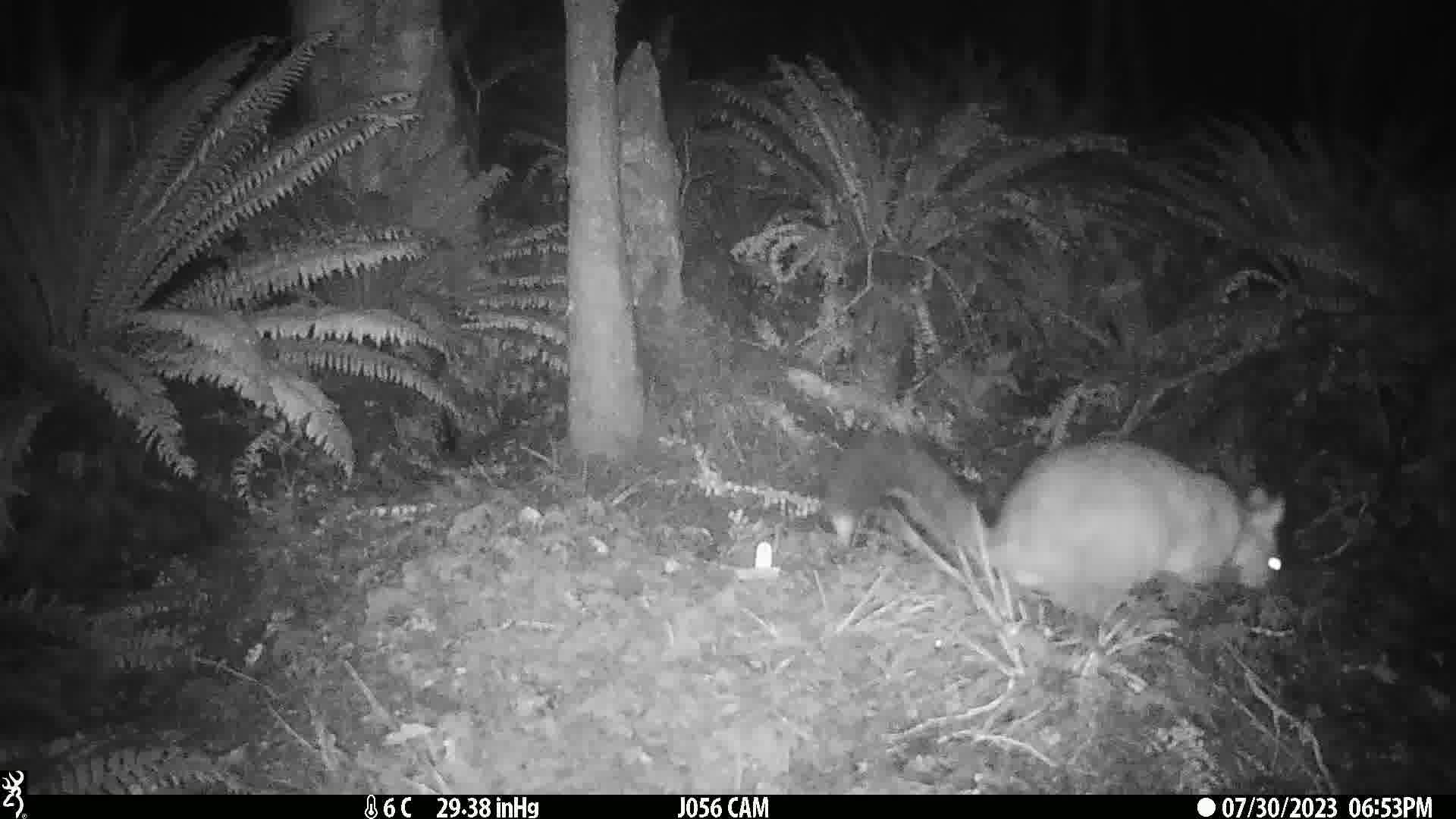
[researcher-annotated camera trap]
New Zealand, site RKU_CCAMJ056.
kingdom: Animalia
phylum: Chordata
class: Mammalia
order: Diprotodontia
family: Phalangeridae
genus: Trichosurus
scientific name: Trichosurus vulpecula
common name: common brushtail possum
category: possum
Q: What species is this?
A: Possum (common brushtail possum) (Trichosurus vulpecula).